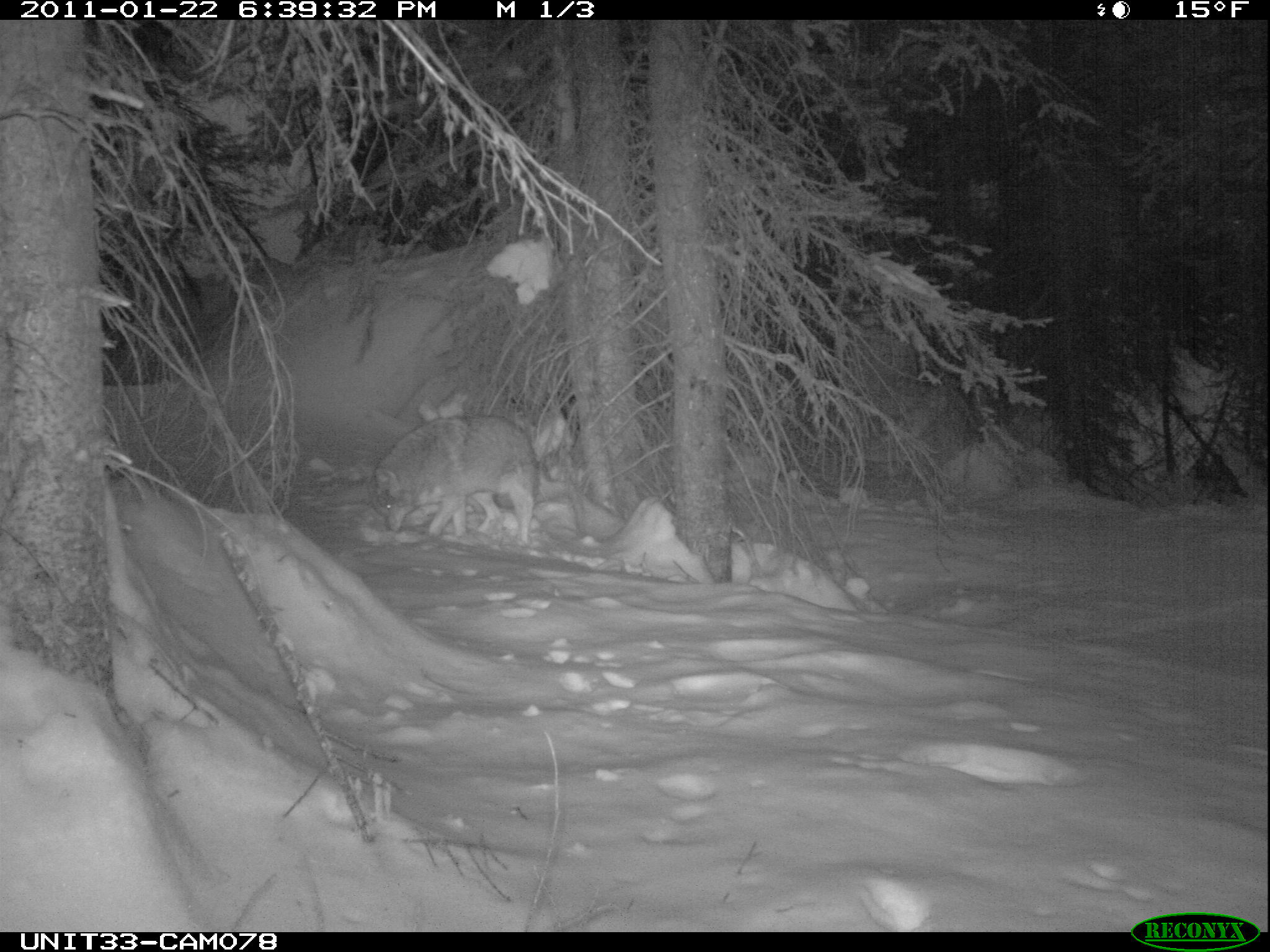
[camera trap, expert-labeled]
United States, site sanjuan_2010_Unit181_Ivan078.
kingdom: Animalia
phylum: Chordata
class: Mammalia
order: Carnivora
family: Canidae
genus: Canis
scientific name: Canis latrans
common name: coyote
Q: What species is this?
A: Canis latrans (coyote).